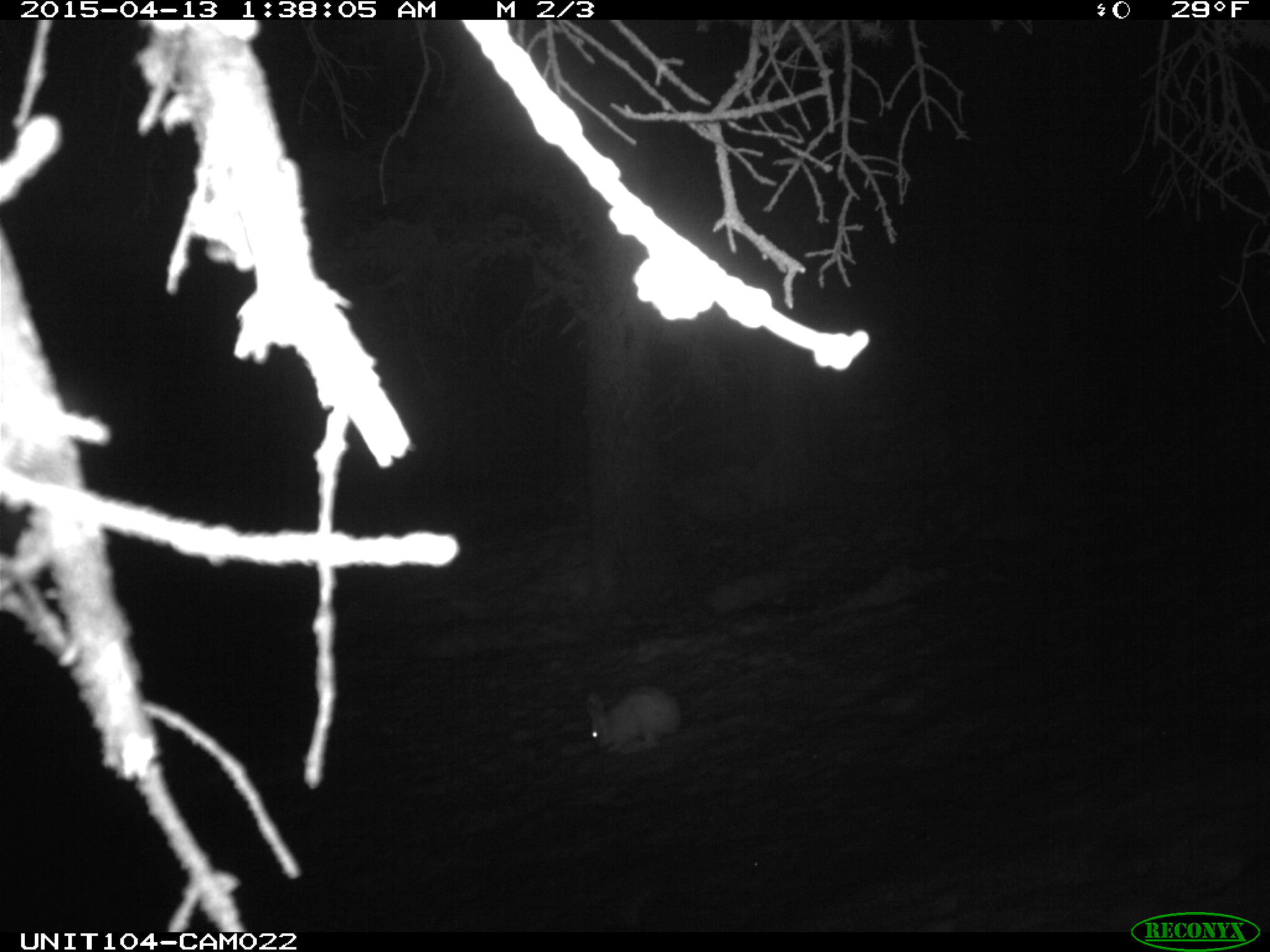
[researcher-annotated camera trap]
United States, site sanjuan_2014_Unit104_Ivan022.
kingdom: Animalia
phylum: Chordata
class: Mammalia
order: Lagomorpha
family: Leporidae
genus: Lepus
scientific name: Lepus americanus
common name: snowshoe hare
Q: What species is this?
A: Lepus americanus (snowshoe hare).